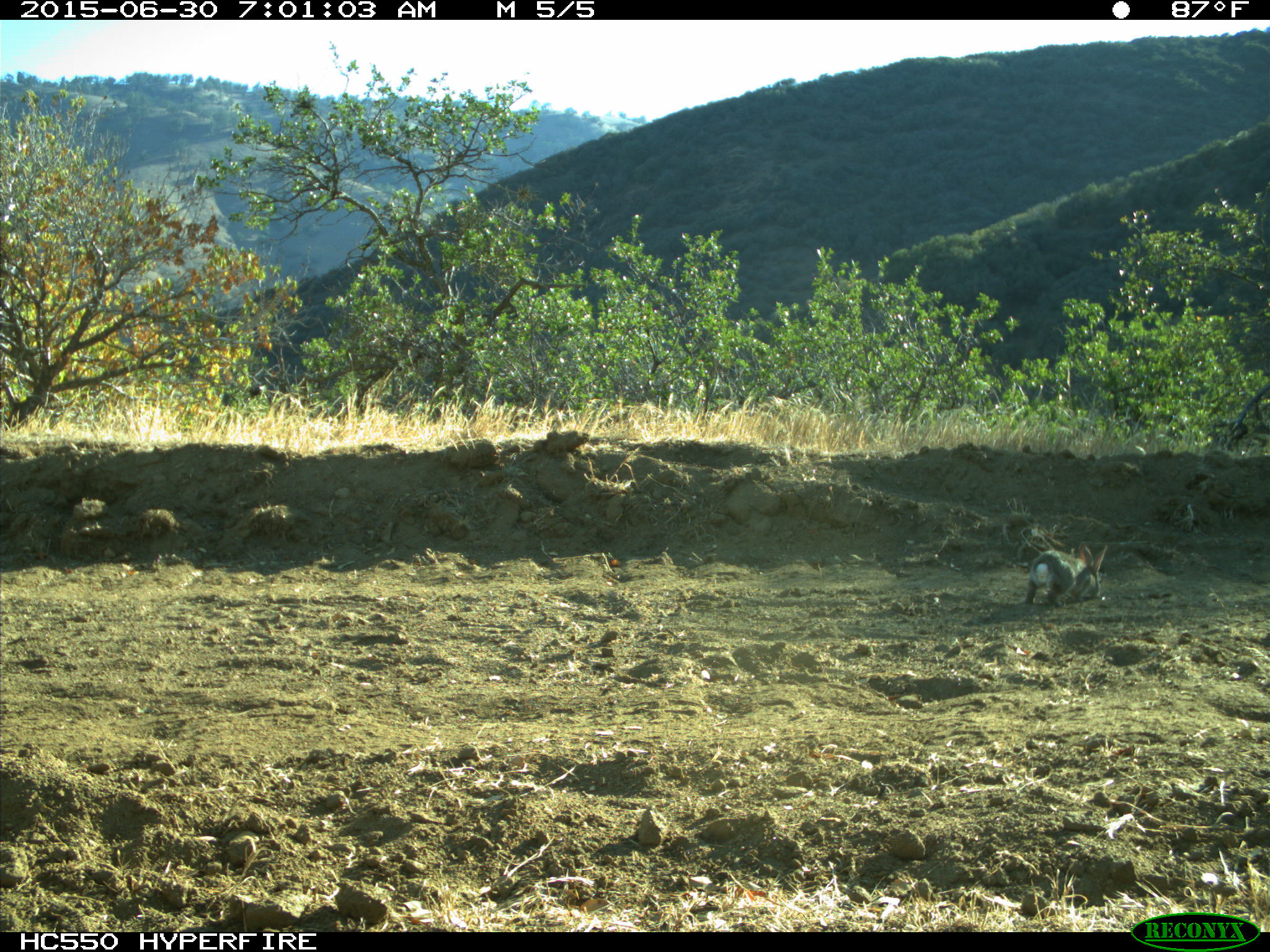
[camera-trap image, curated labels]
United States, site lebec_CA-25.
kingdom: Animalia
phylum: Chordata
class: Mammalia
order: Lagomorpha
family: Leporidae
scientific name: Leporidae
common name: rabbits and hares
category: unidentified rabbit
Unidentified rabbit (rabbits and hares) (Leporidae).